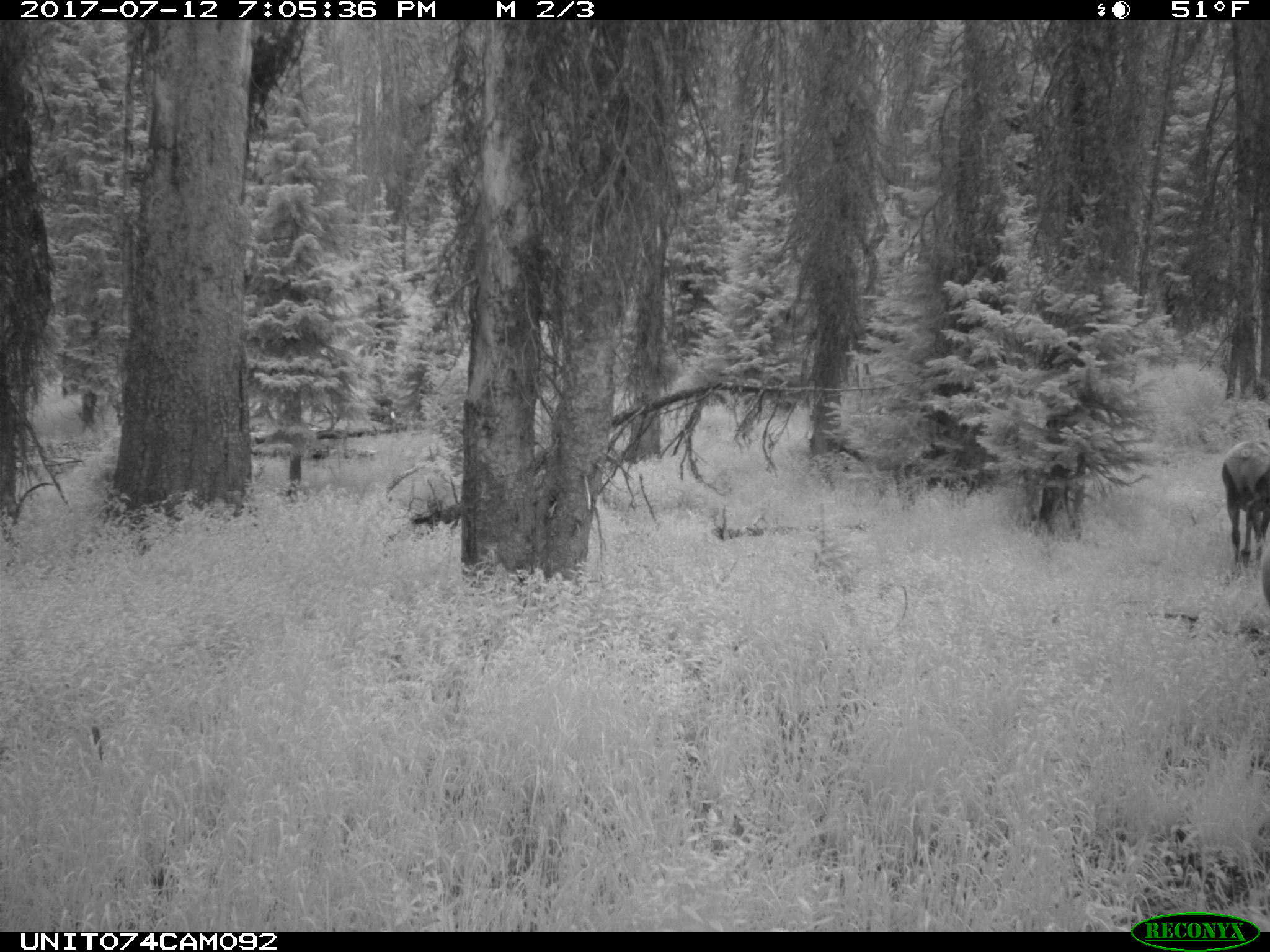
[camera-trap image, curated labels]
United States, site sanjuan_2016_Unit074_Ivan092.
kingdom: Animalia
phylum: Chordata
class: Mammalia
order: Artiodactyla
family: Cervidae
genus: Cervus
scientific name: Cervus elaphus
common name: red deer